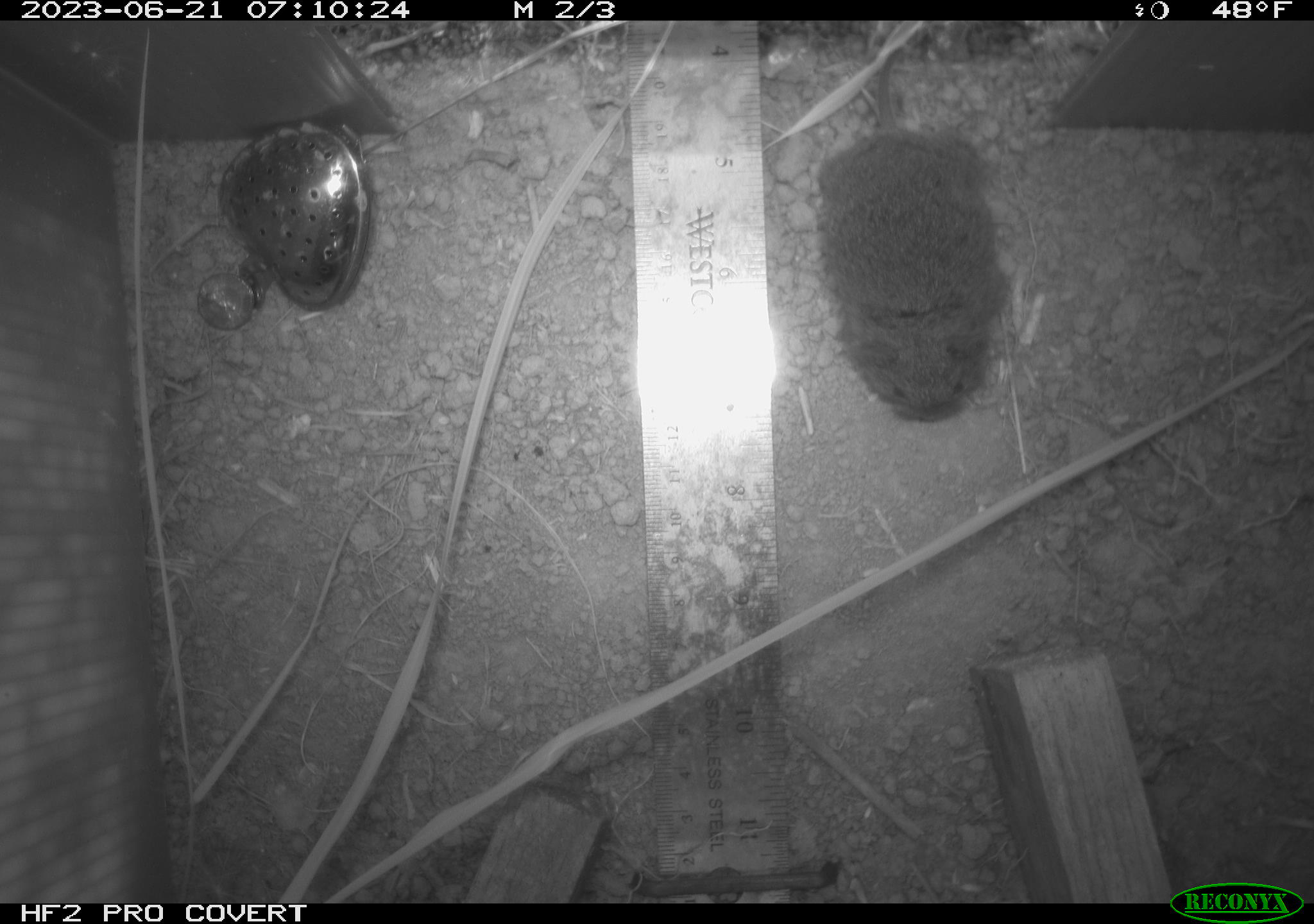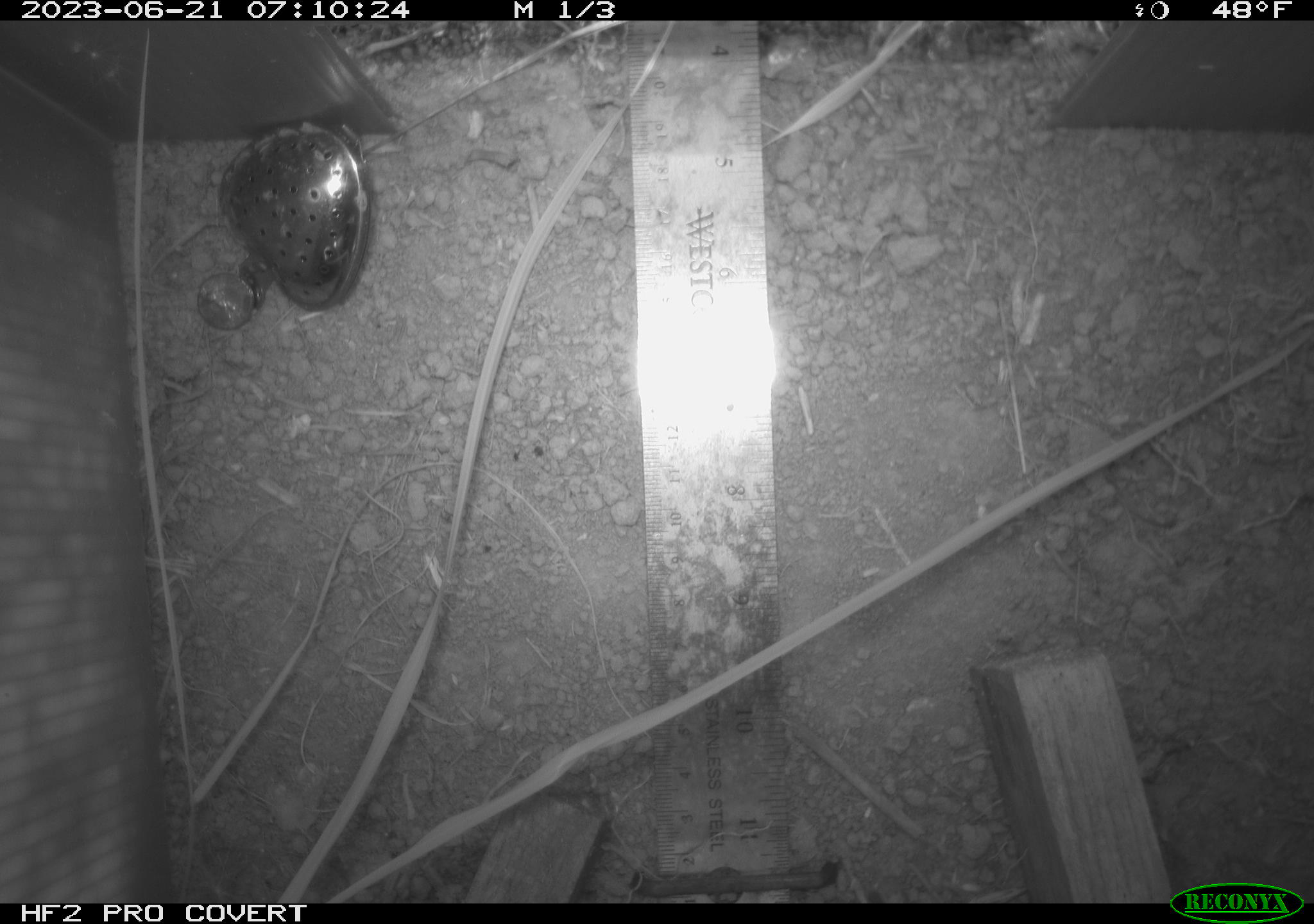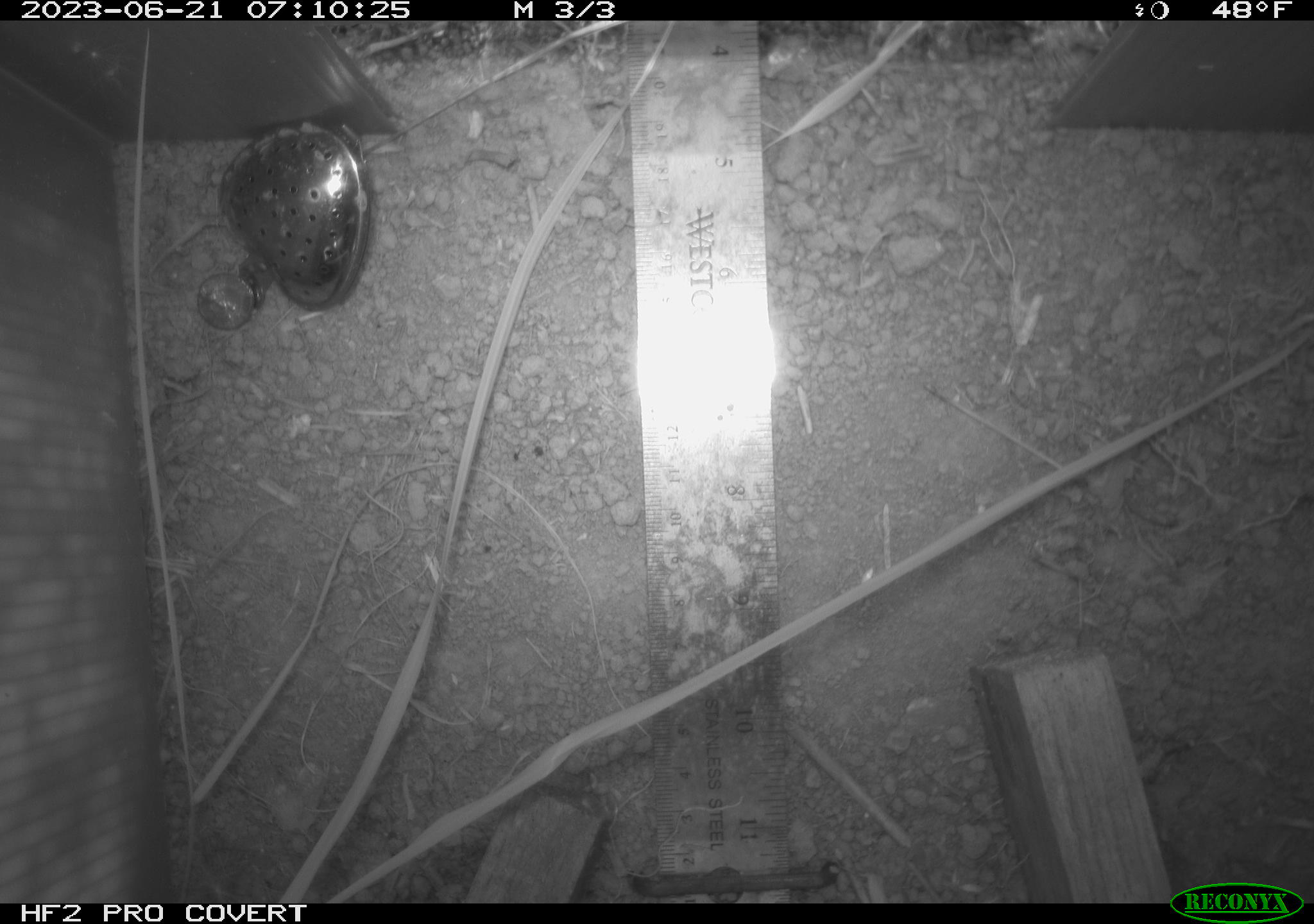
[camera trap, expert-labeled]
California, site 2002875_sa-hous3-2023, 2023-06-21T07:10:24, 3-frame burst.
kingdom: Animalia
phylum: Chordata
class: Mammalia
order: Rodentia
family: Cricetidae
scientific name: Arvicolinae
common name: voles, lemmings, and muskrats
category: arvicolinae subfamily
Arvicolinae subfamily (voles, lemmings, and muskrats) (Arvicolinae).